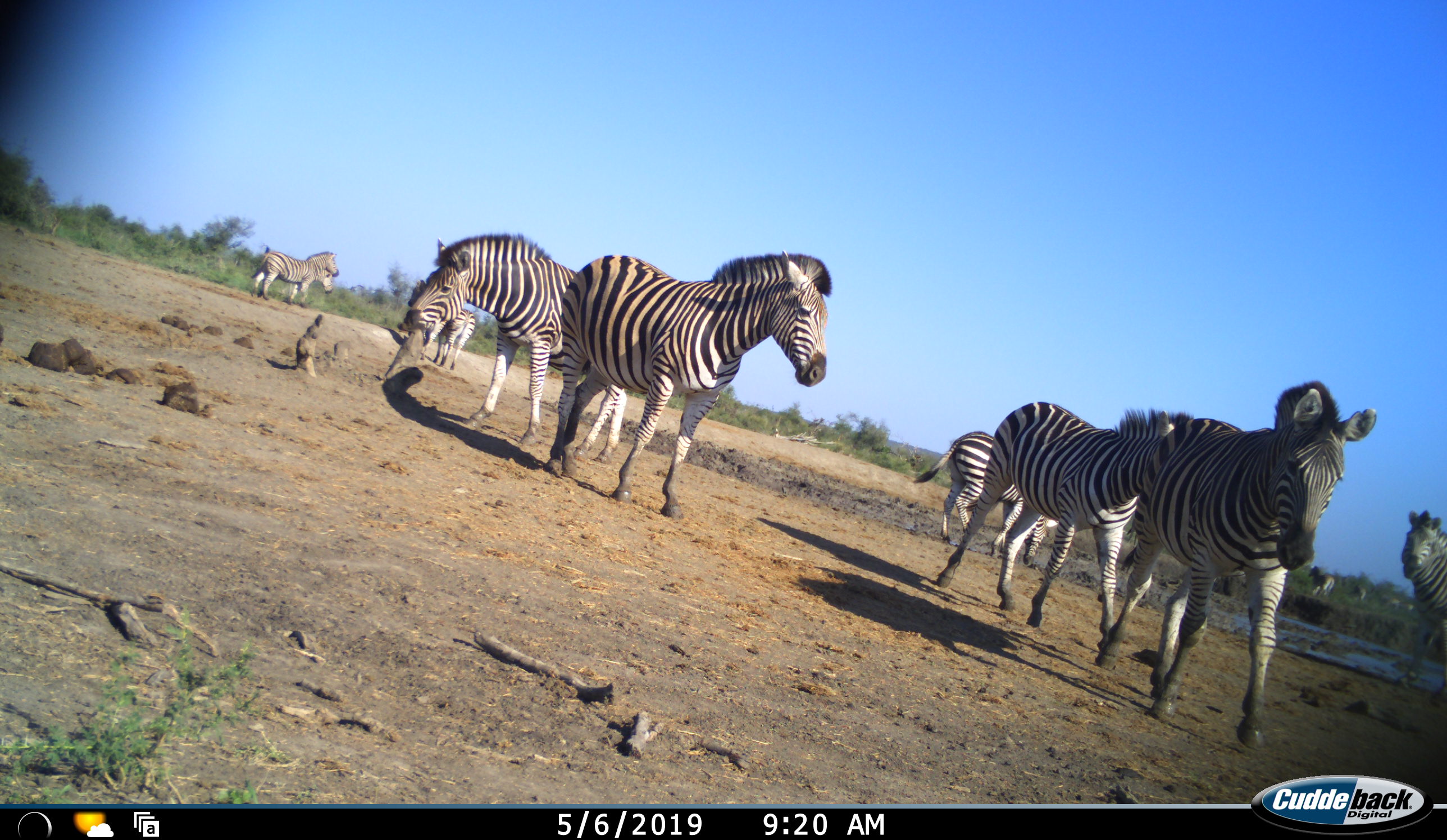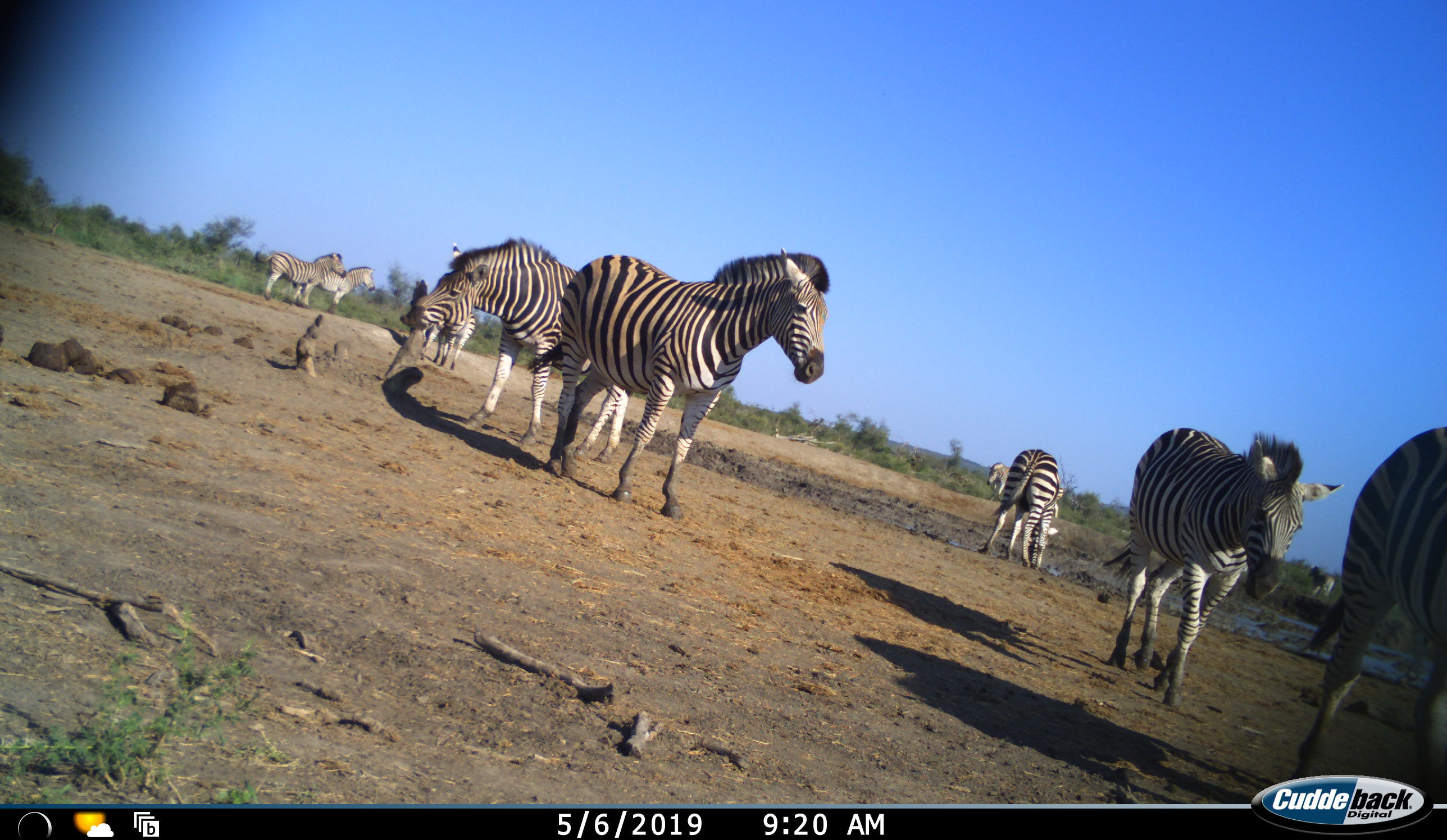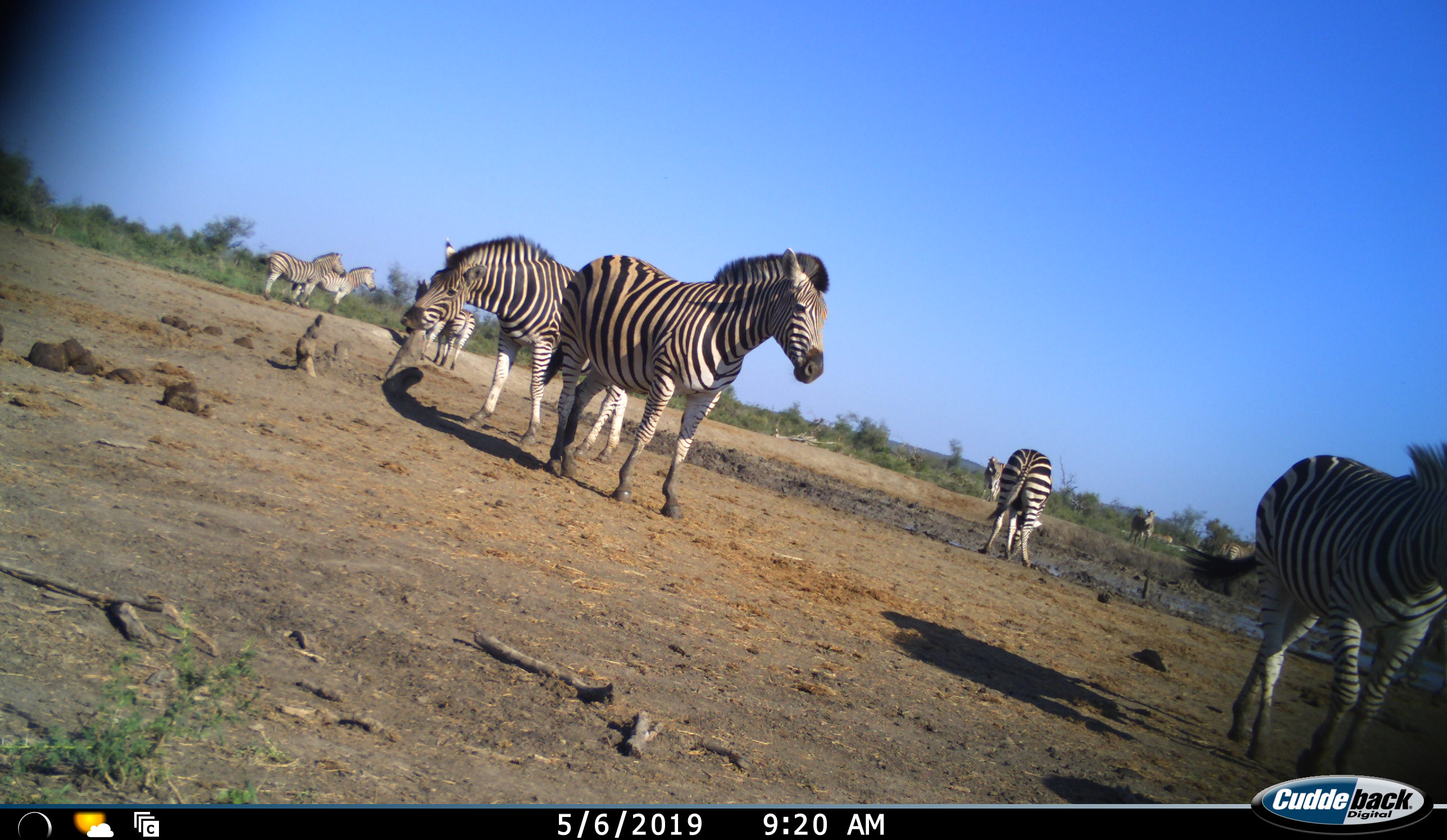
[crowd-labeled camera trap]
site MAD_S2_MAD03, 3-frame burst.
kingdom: Animalia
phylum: Chordata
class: Mammalia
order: Perissodactyla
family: Equidae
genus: Equus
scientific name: Equus quagga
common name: plains zebra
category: zebraplains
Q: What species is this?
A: Zebraplains (plains zebra) (Equus quagga).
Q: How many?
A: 11-50.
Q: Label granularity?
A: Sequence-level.